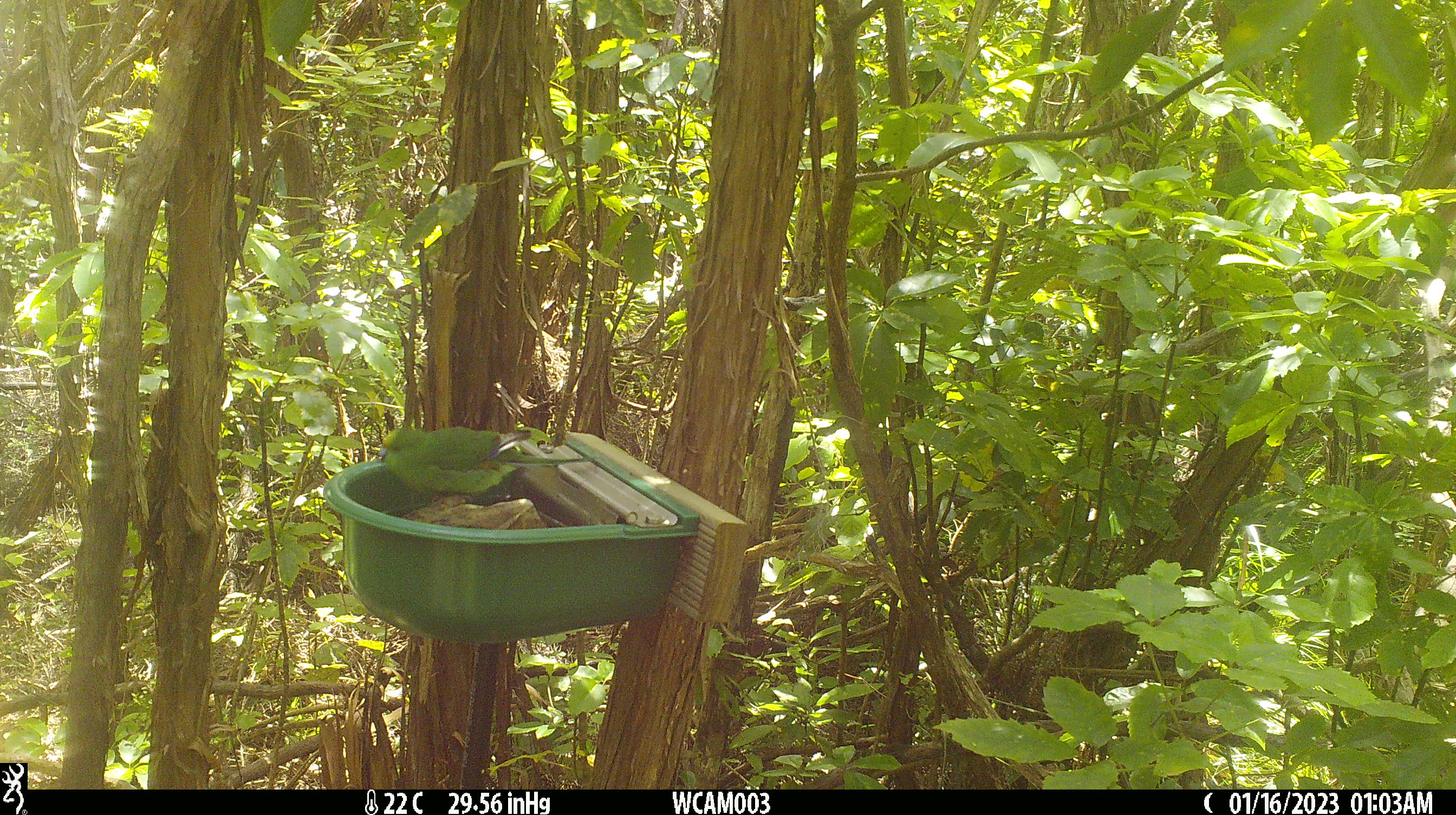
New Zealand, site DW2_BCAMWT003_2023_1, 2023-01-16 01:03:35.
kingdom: Animalia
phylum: Chordata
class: Aves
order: Psittaciformes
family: Psittaculidae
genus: Cyanoramphus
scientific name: Cyanoramphus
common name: parakeet